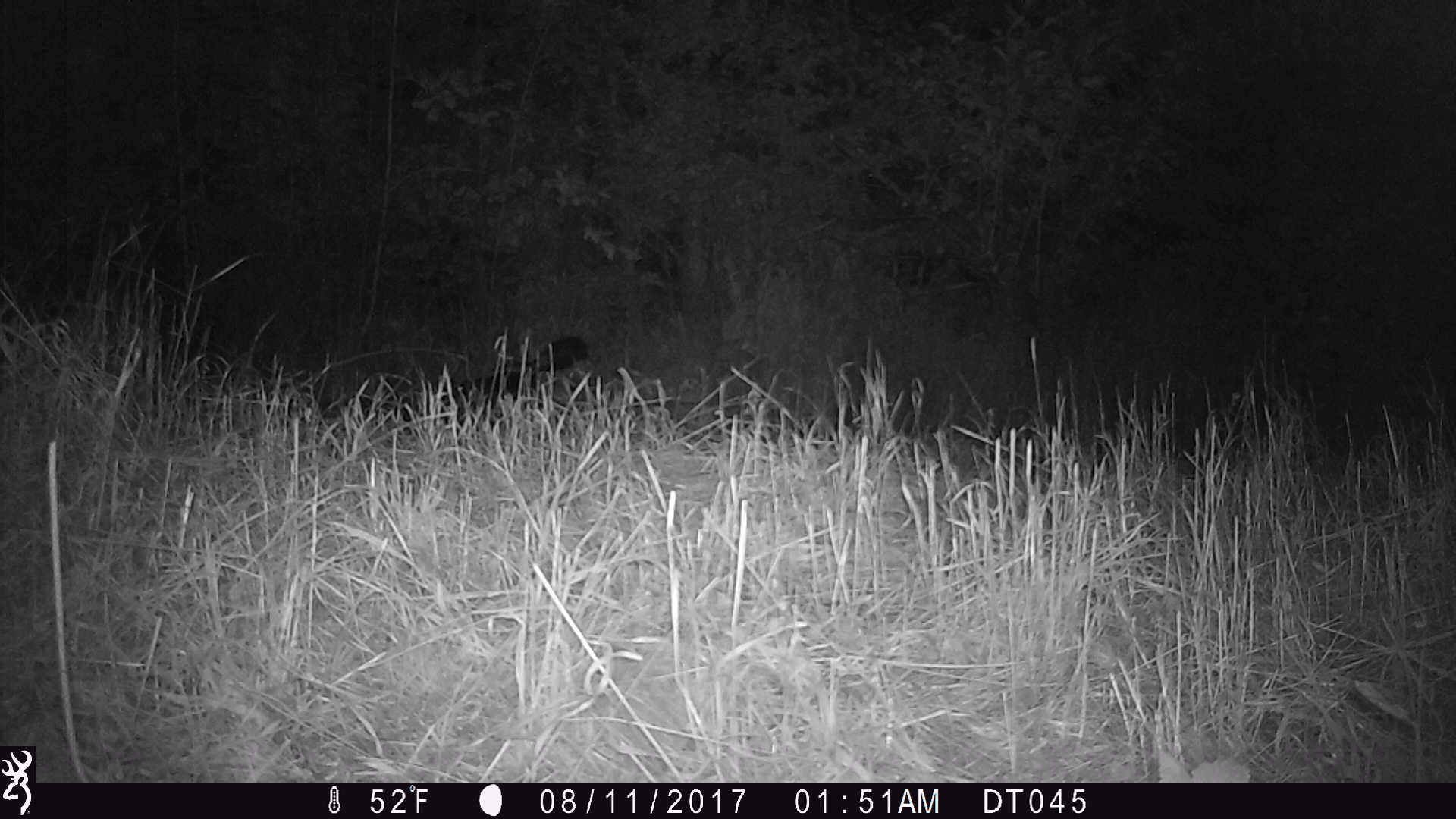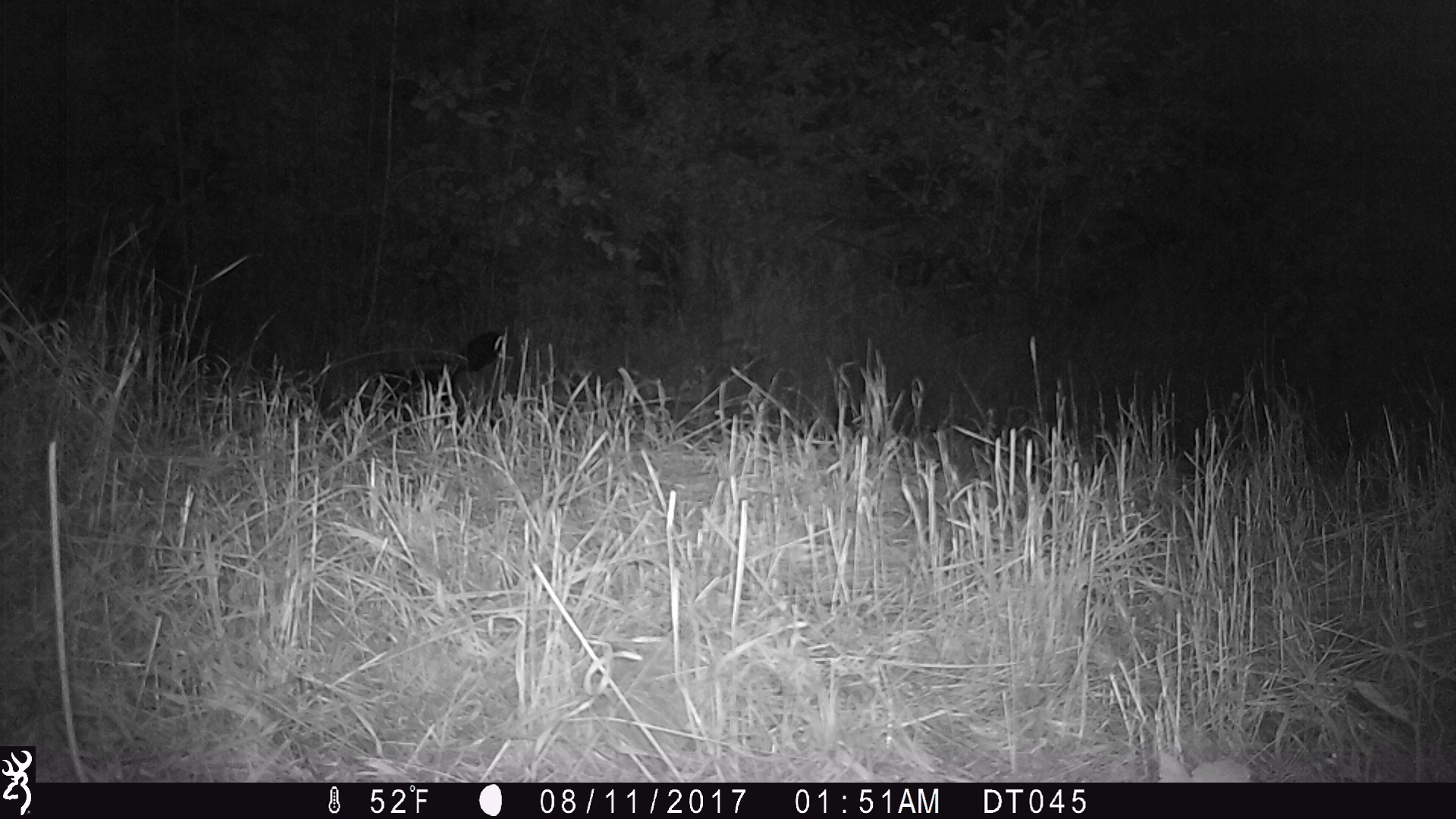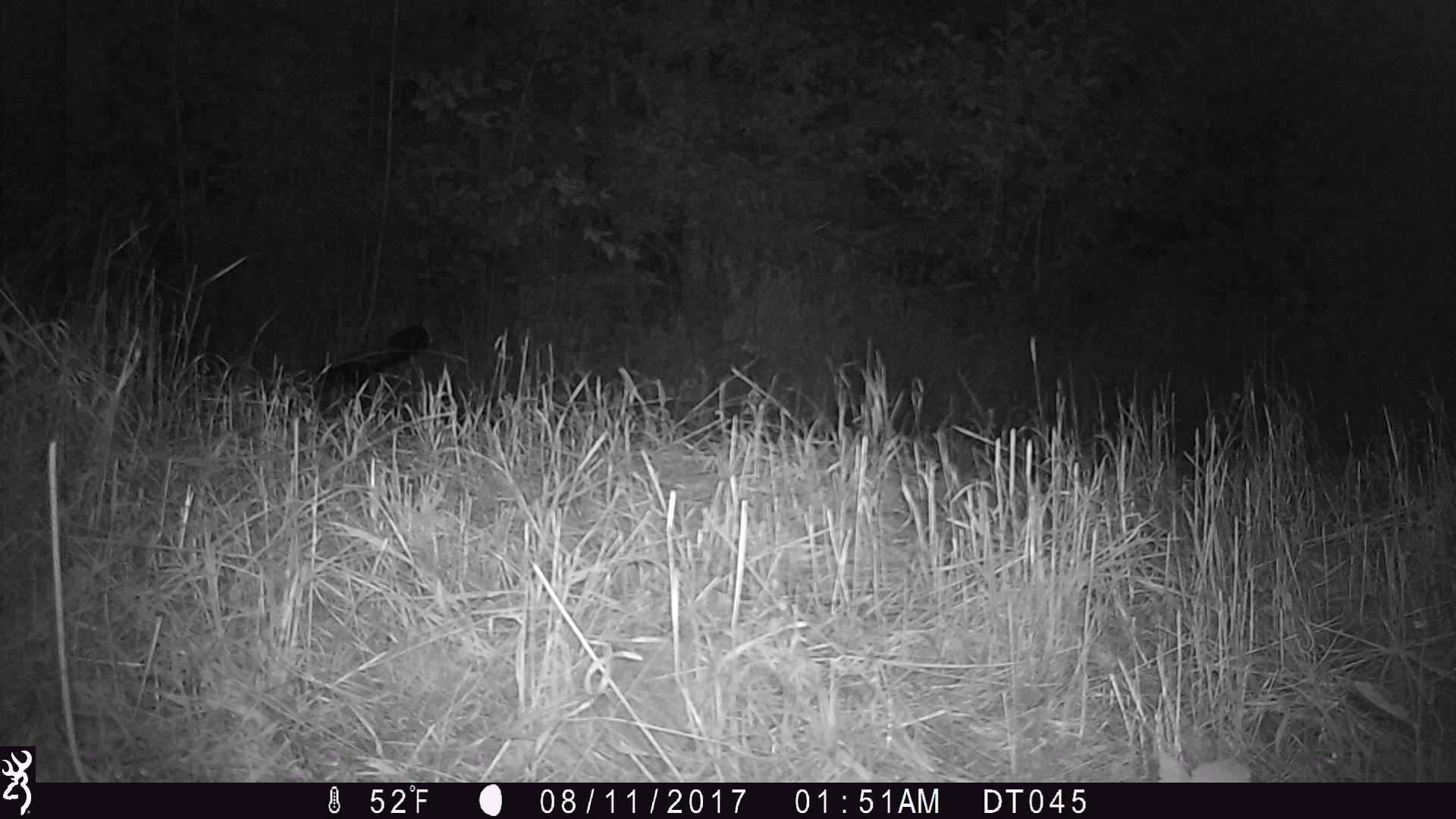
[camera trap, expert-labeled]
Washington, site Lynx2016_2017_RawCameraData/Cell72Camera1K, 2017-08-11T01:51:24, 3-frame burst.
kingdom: Animalia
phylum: Chordata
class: Mammalia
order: Carnivora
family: Mephitidae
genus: Mephitis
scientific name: Mephitis mephitis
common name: striped skunk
Mephitis mephitis (striped skunk). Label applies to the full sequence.